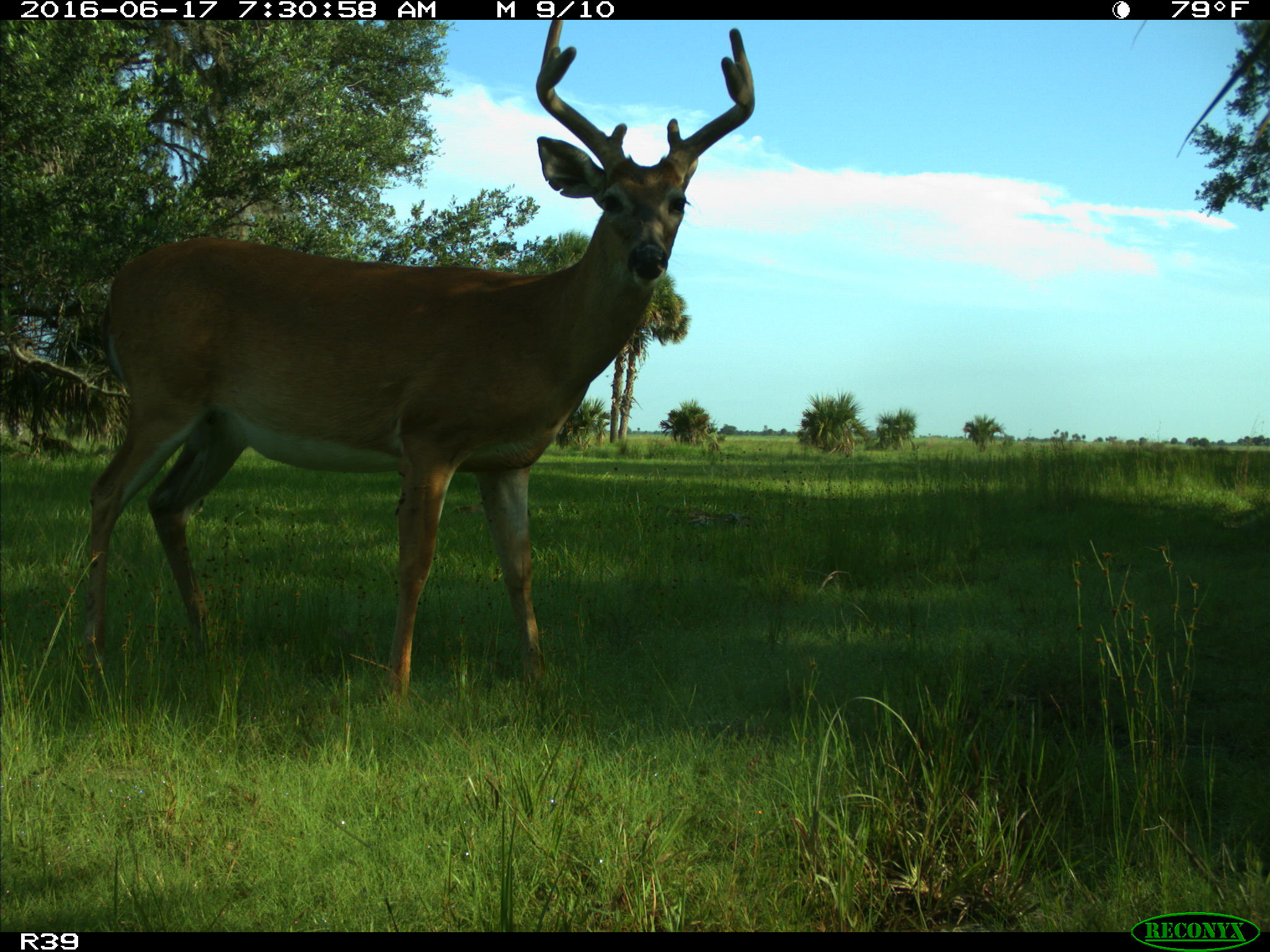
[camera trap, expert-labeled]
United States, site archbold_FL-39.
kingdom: Animalia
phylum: Chordata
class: Mammalia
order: Artiodactyla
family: Cervidae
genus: Odocoileus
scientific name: Odocoileus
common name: deer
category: unidentified deer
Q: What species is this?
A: Unidentified deer (deer) (Odocoileus).